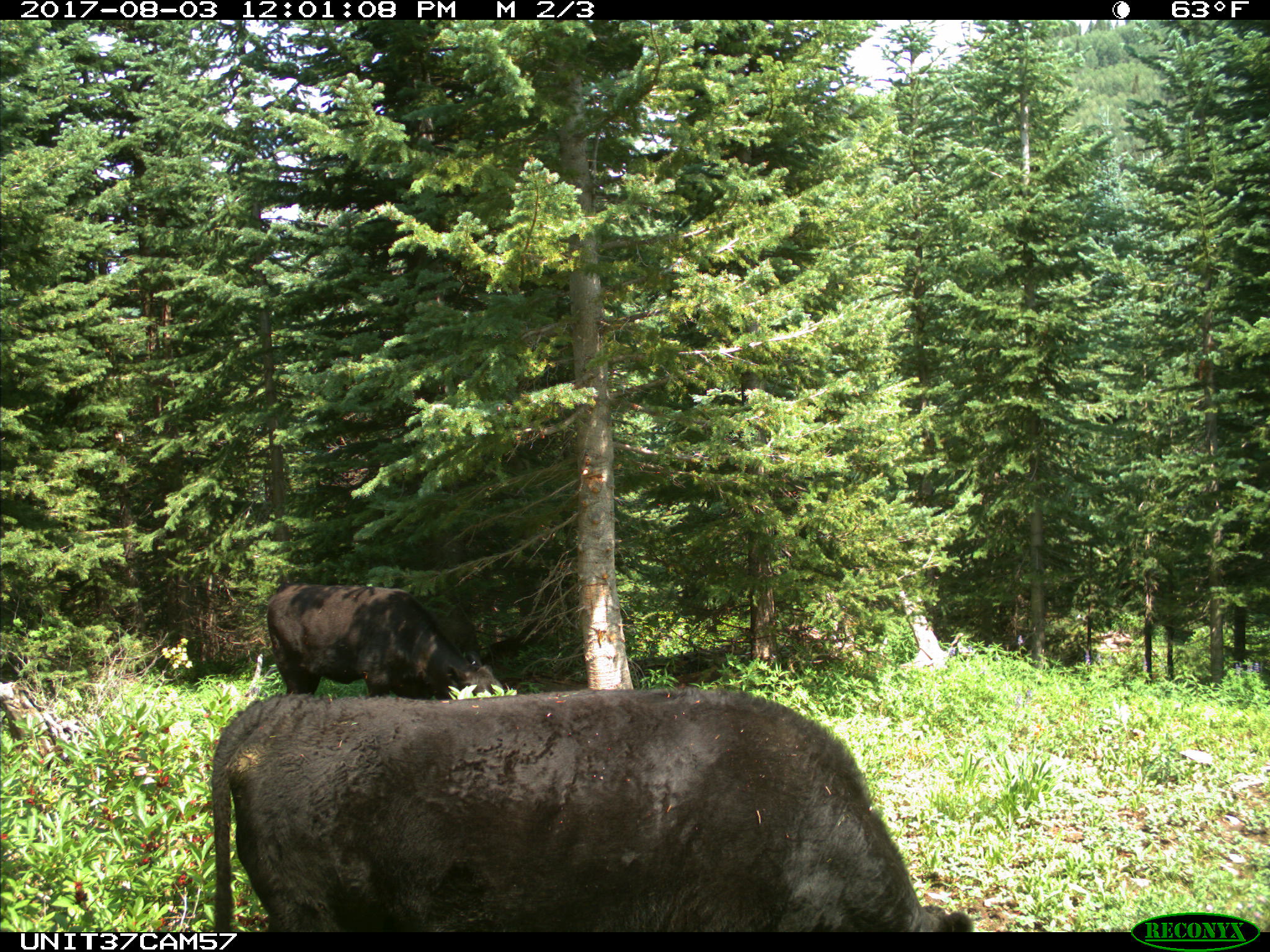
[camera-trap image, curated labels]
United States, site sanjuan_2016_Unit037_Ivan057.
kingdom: Animalia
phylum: Chordata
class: Mammalia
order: Artiodactyla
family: Bovidae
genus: Bos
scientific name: Bos taurus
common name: domestic cow